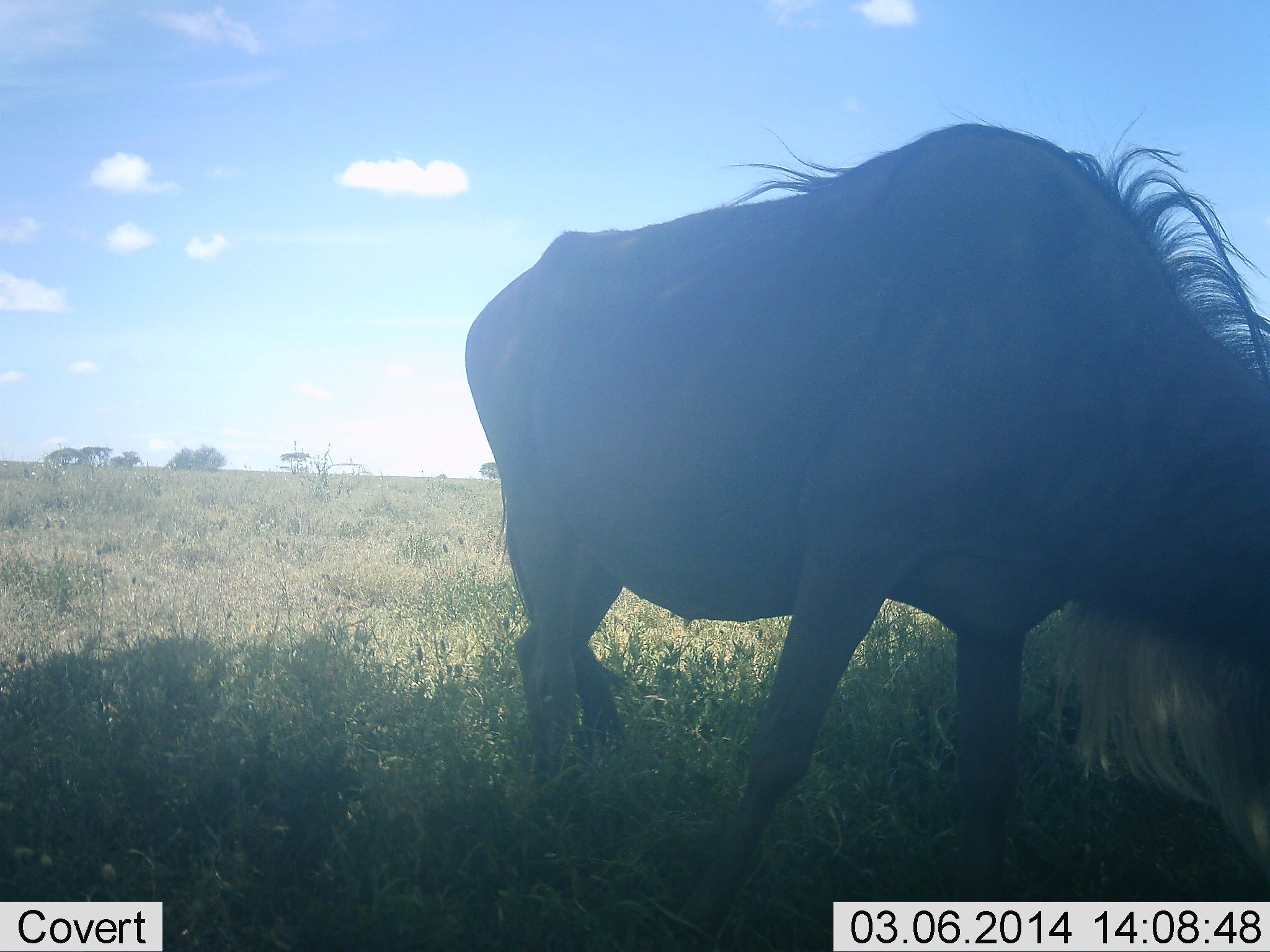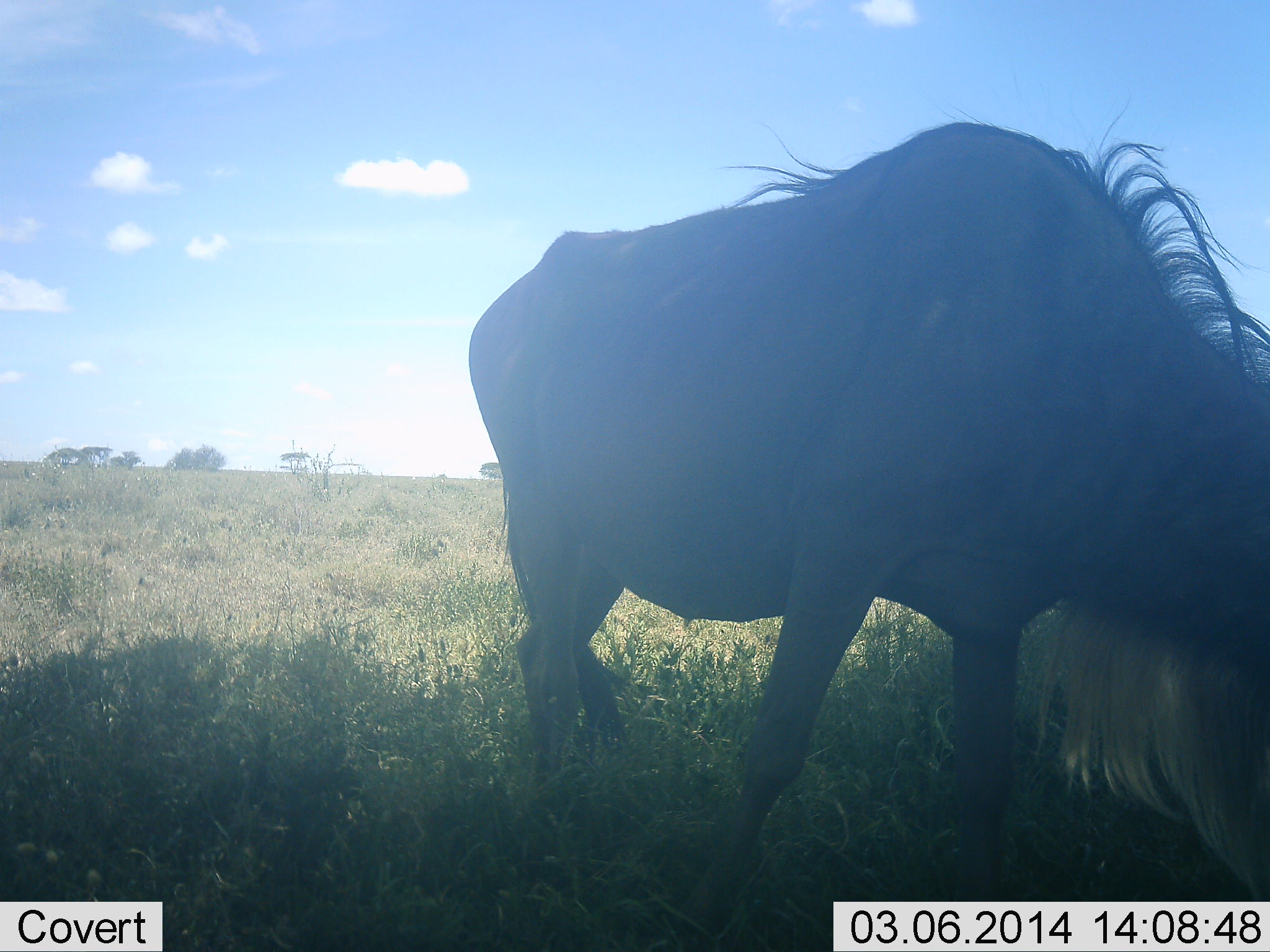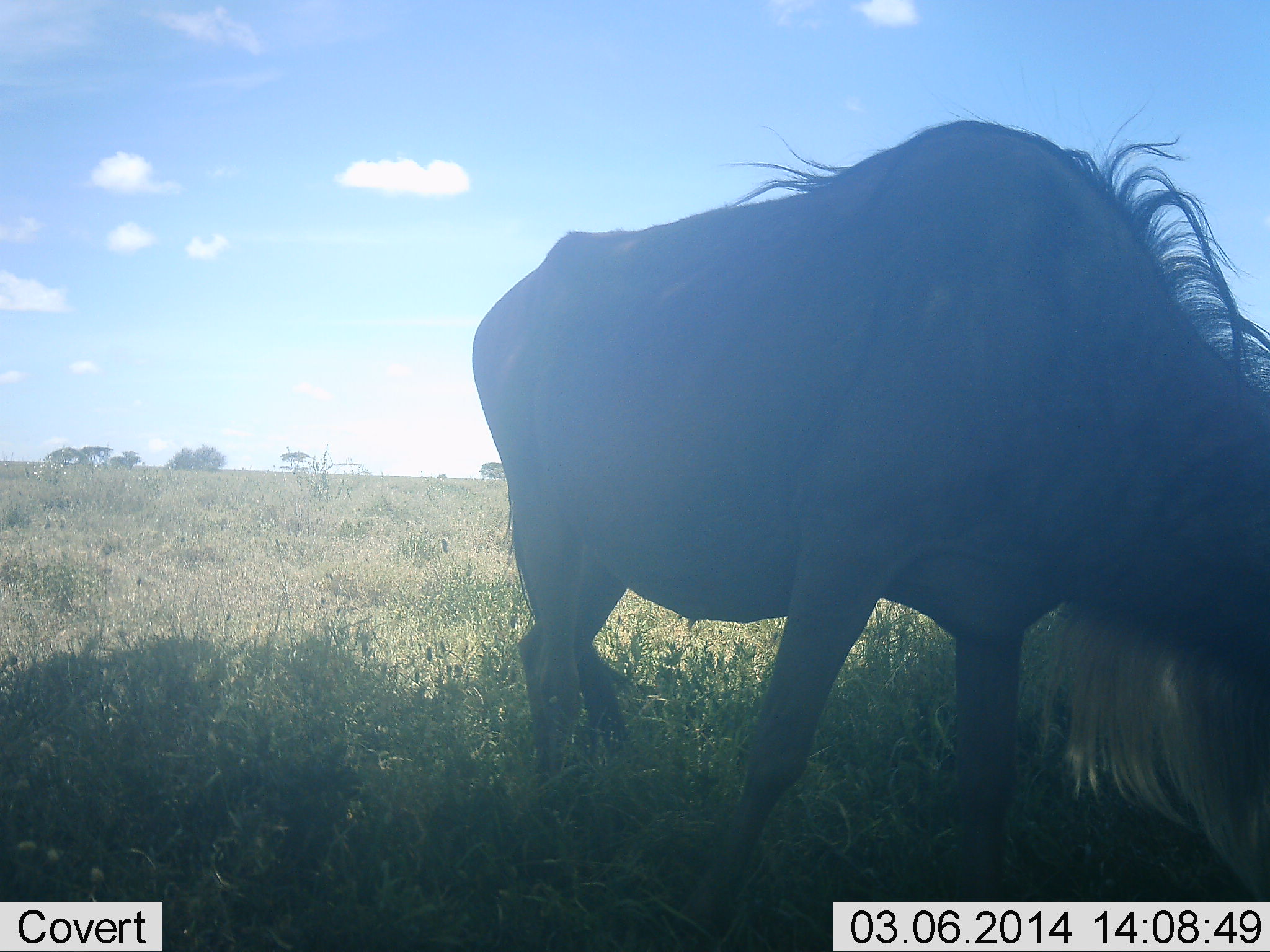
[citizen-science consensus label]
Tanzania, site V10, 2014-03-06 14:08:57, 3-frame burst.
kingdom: Animalia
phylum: Chordata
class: Mammalia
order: Artiodactyla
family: Bovidae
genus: Connochaetes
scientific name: Connochaetes taurinus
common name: blue wildebeest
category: wildebeest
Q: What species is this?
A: Wildebeest (blue wildebeest) (Connochaetes taurinus).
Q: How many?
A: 1.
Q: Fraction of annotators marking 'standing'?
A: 20%.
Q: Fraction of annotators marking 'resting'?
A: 0%.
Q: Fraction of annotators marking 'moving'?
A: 0%.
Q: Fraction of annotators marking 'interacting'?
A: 0%.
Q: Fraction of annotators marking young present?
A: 0%.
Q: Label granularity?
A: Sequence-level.